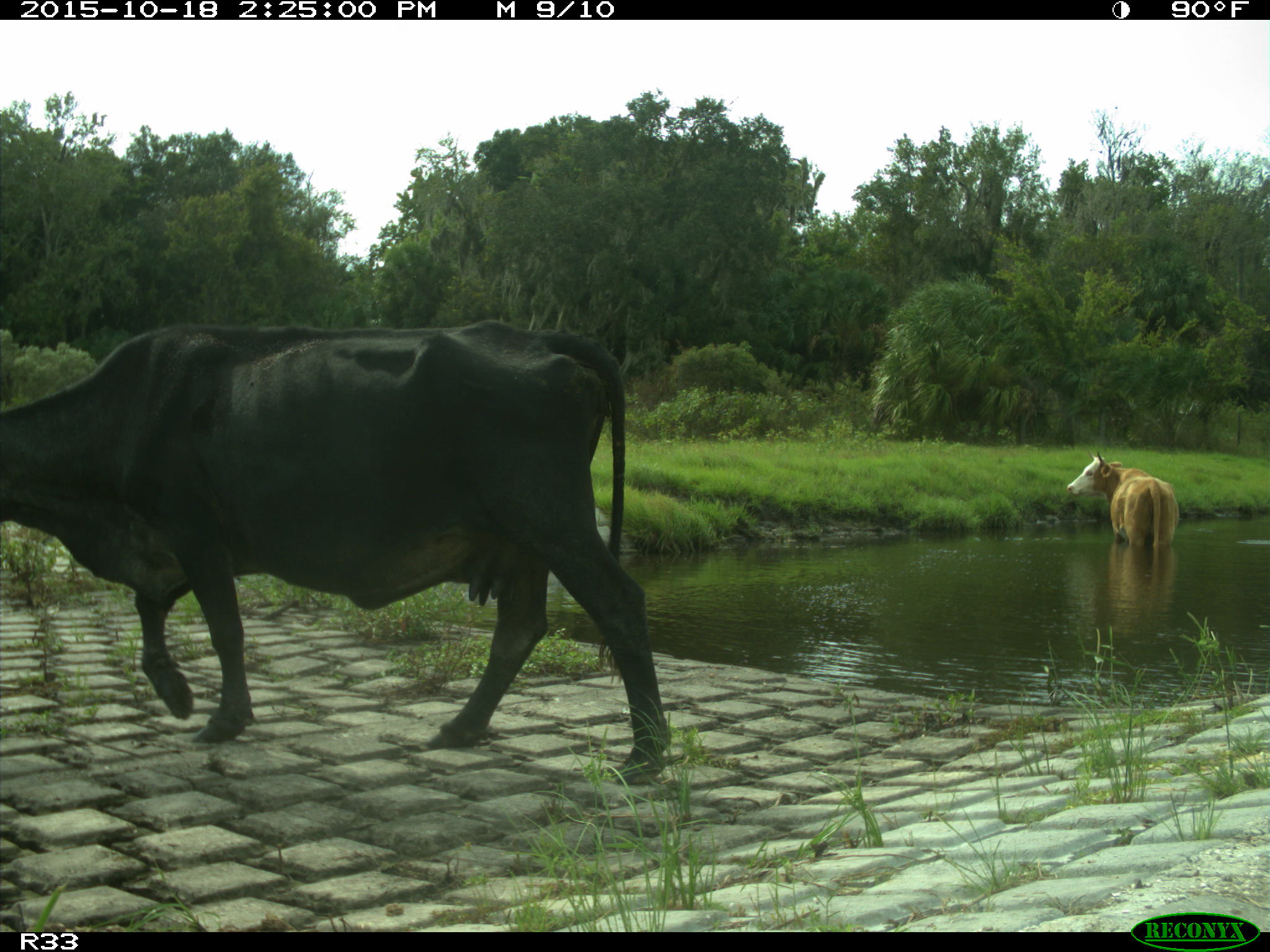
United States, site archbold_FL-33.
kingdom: Animalia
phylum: Chordata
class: Mammalia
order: Artiodactyla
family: Bovidae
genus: Bos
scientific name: Bos taurus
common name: domestic cow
Bos taurus (domestic cow).